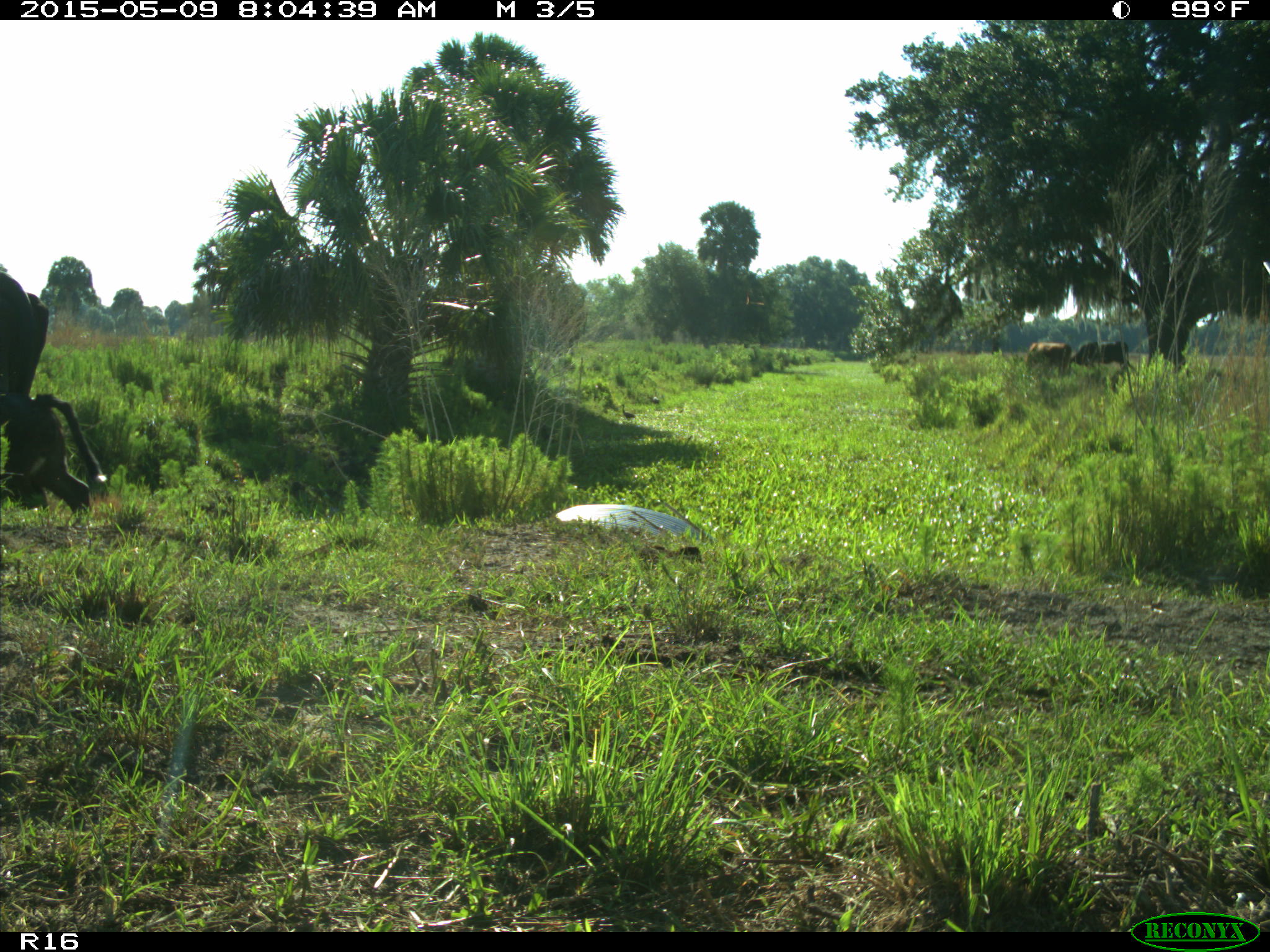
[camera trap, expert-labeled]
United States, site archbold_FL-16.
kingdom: Animalia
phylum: Chordata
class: Mammalia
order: Artiodactyla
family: Bovidae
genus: Bos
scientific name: Bos taurus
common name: domestic cow